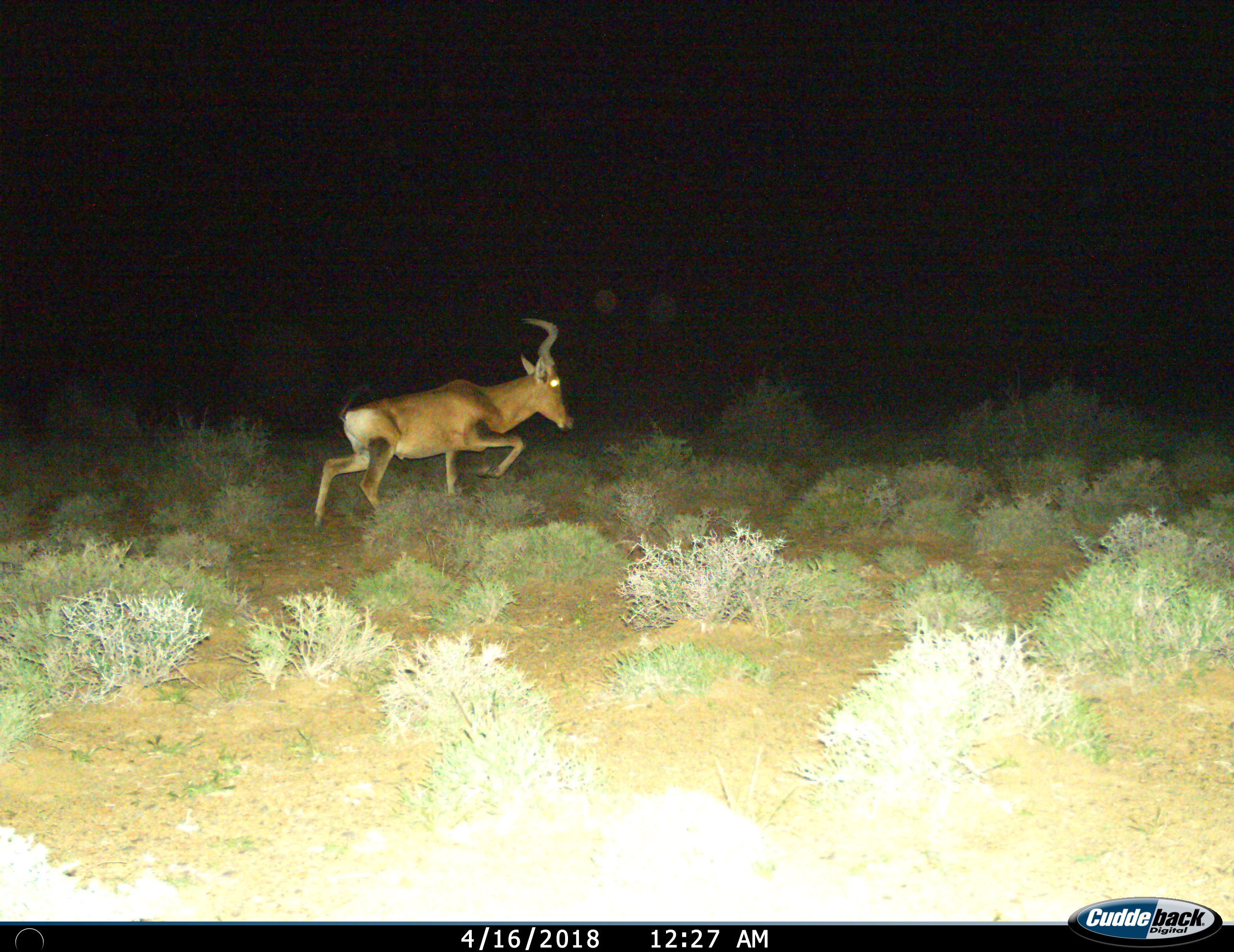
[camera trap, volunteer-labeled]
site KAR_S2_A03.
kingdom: Animalia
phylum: Chordata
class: Mammalia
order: Artiodactyla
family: Bovidae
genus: Alcelaphus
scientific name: Alcelaphus buselaphus caama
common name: red hartebeest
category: hartebeestred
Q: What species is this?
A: Hartebeestred (red hartebeest) (Alcelaphus buselaphus caama).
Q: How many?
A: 1.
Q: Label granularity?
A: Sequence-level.